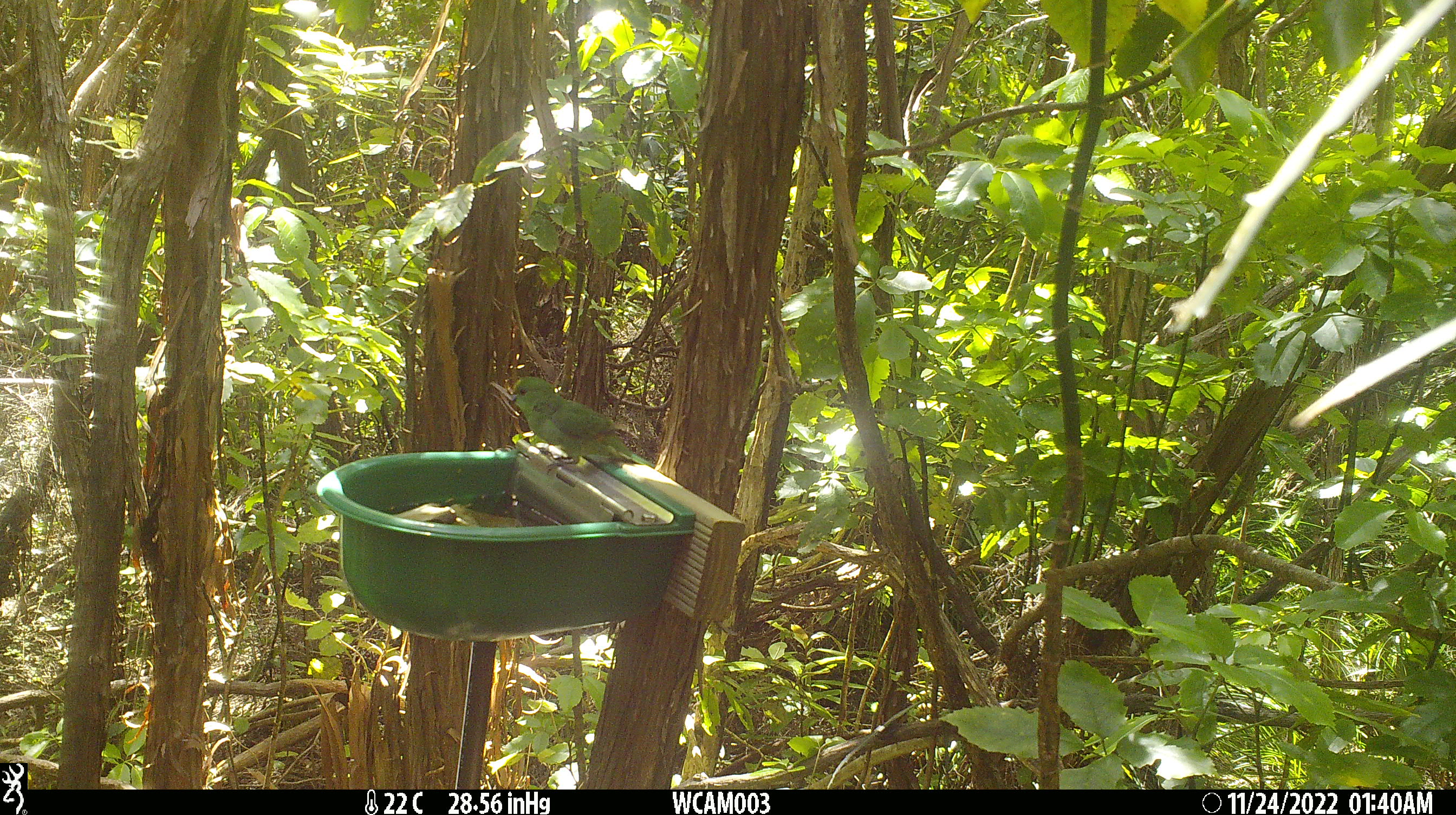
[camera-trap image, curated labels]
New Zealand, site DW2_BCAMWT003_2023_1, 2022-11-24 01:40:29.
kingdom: Animalia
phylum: Chordata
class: Aves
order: Psittaciformes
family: Psittaculidae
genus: Cyanoramphus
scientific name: Cyanoramphus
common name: parakeet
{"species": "parakeet (Cyanoramphus)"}